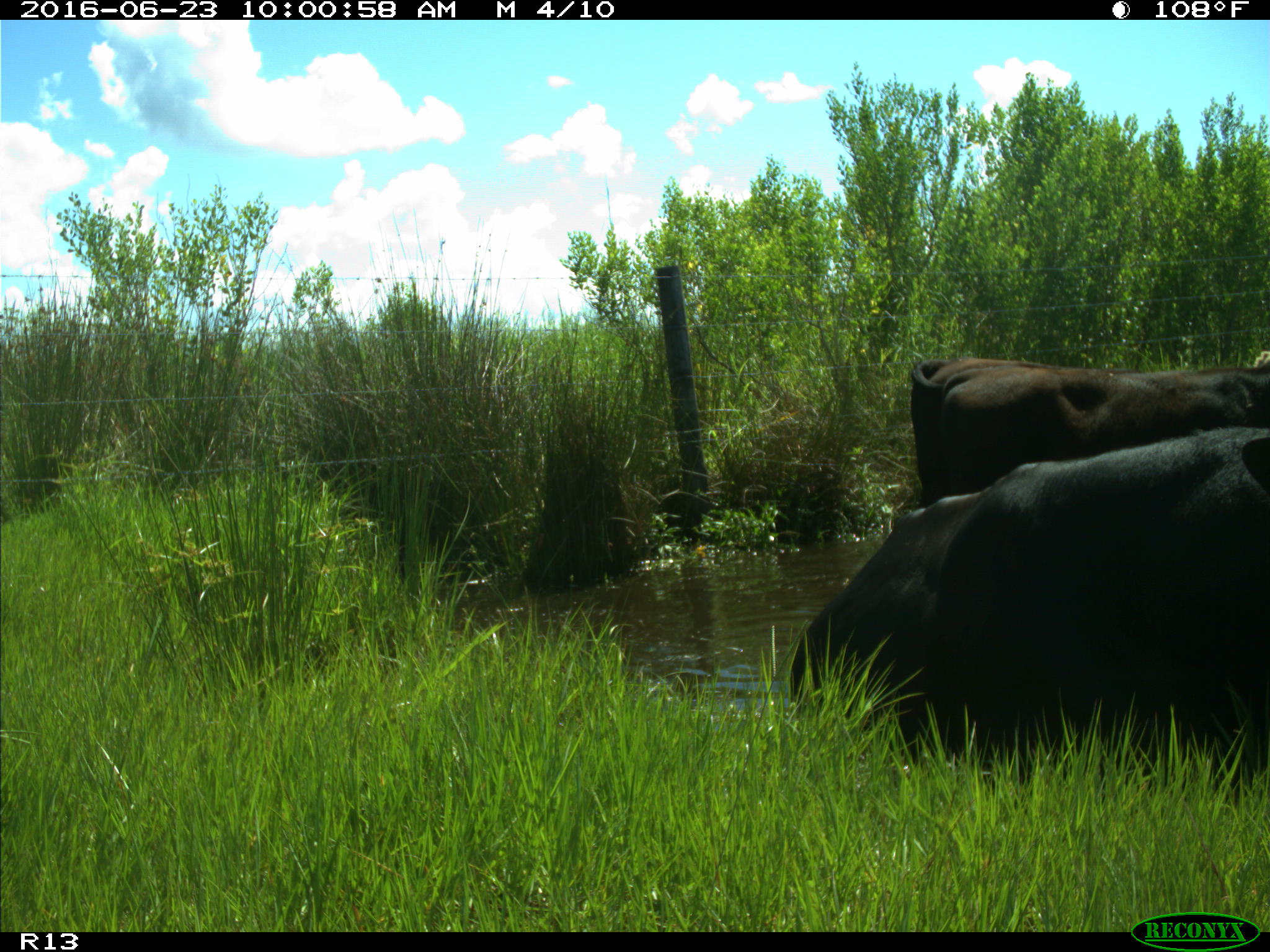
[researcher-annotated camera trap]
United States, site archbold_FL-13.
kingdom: Animalia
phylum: Chordata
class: Mammalia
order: Artiodactyla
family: Bovidae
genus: Bos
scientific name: Bos taurus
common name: domestic cow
Bos taurus (domestic cow).